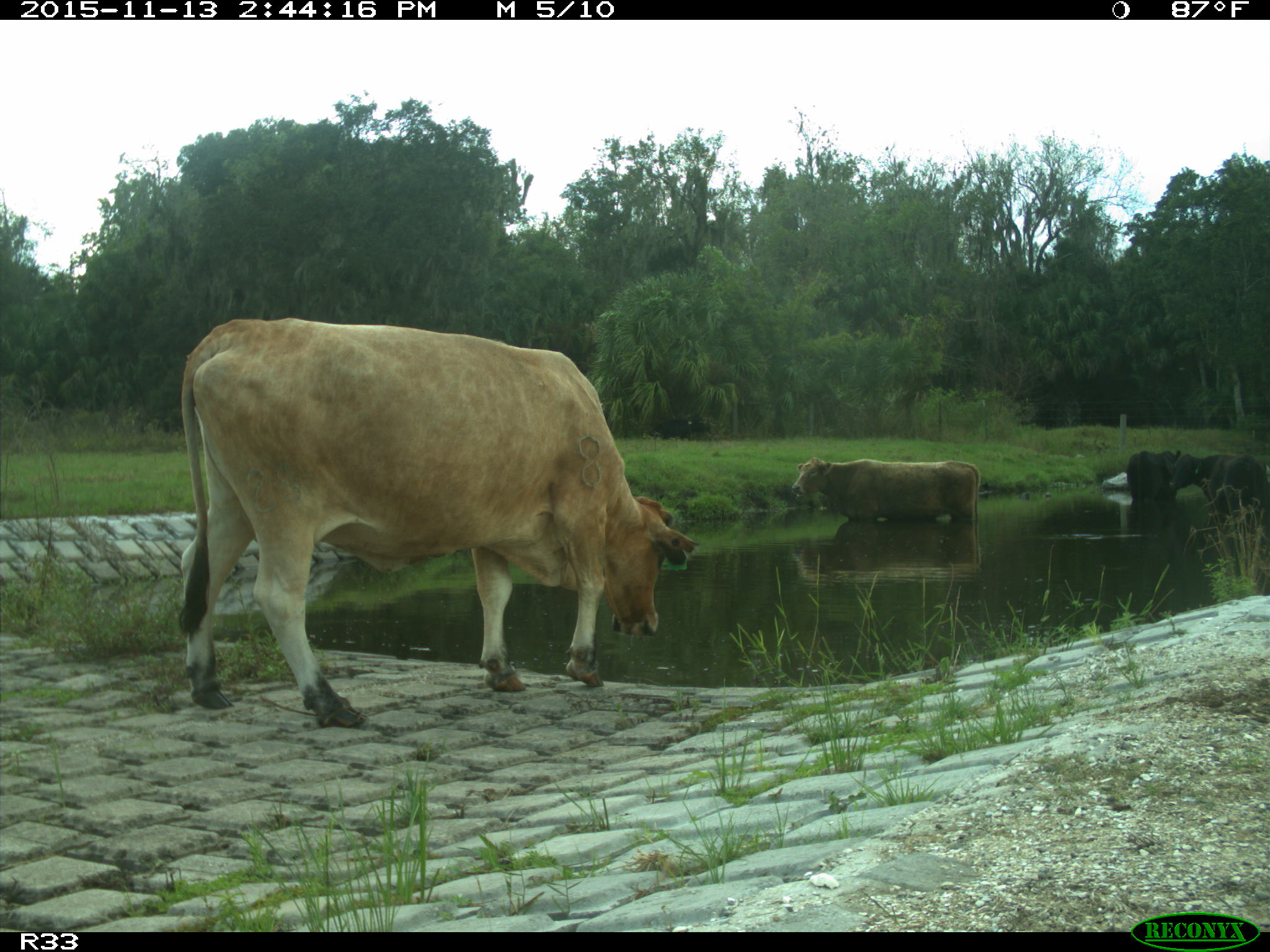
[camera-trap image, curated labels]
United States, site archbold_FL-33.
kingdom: Animalia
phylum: Chordata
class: Mammalia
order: Artiodactyla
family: Bovidae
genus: Bos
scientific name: Bos taurus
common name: domestic cow